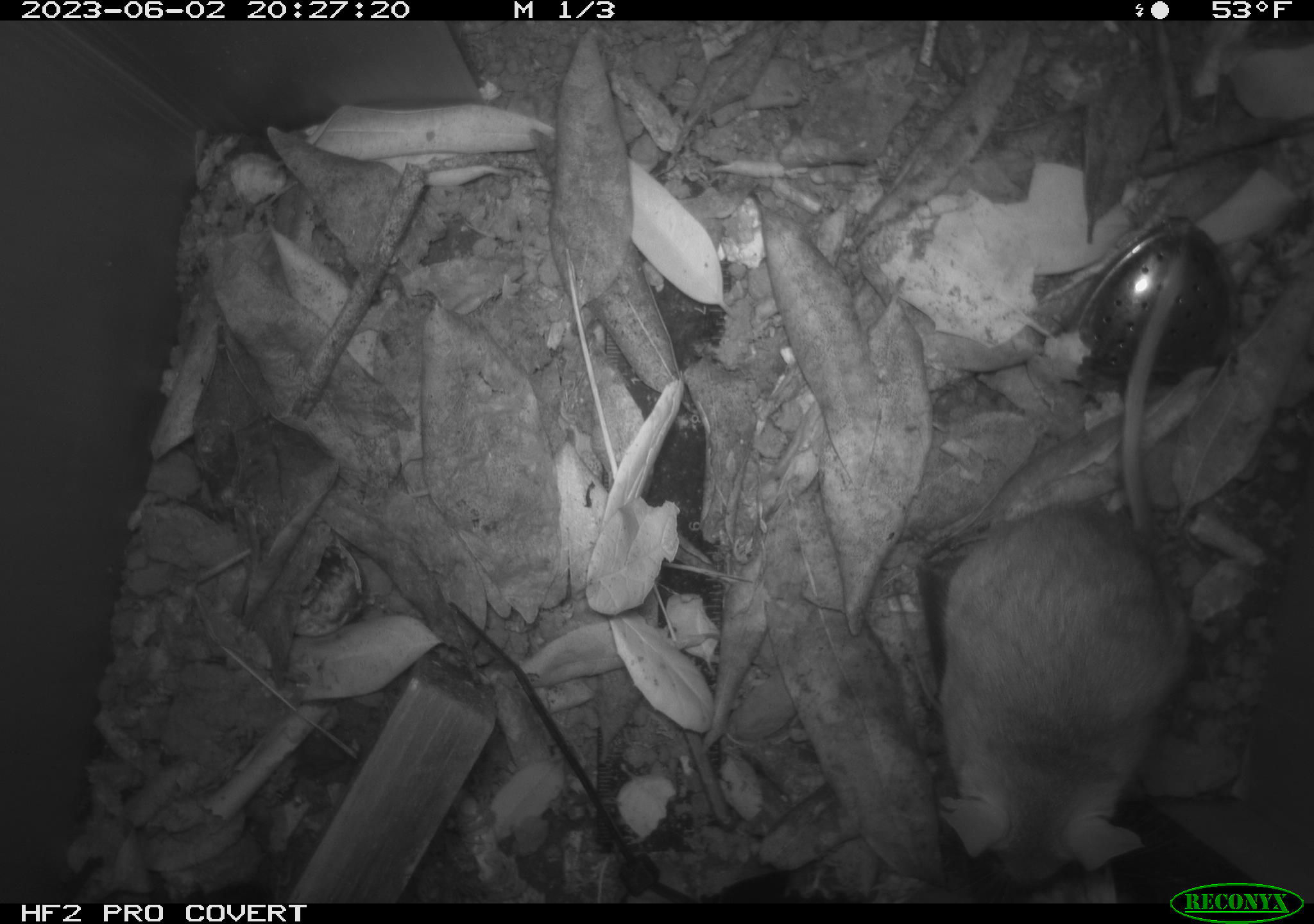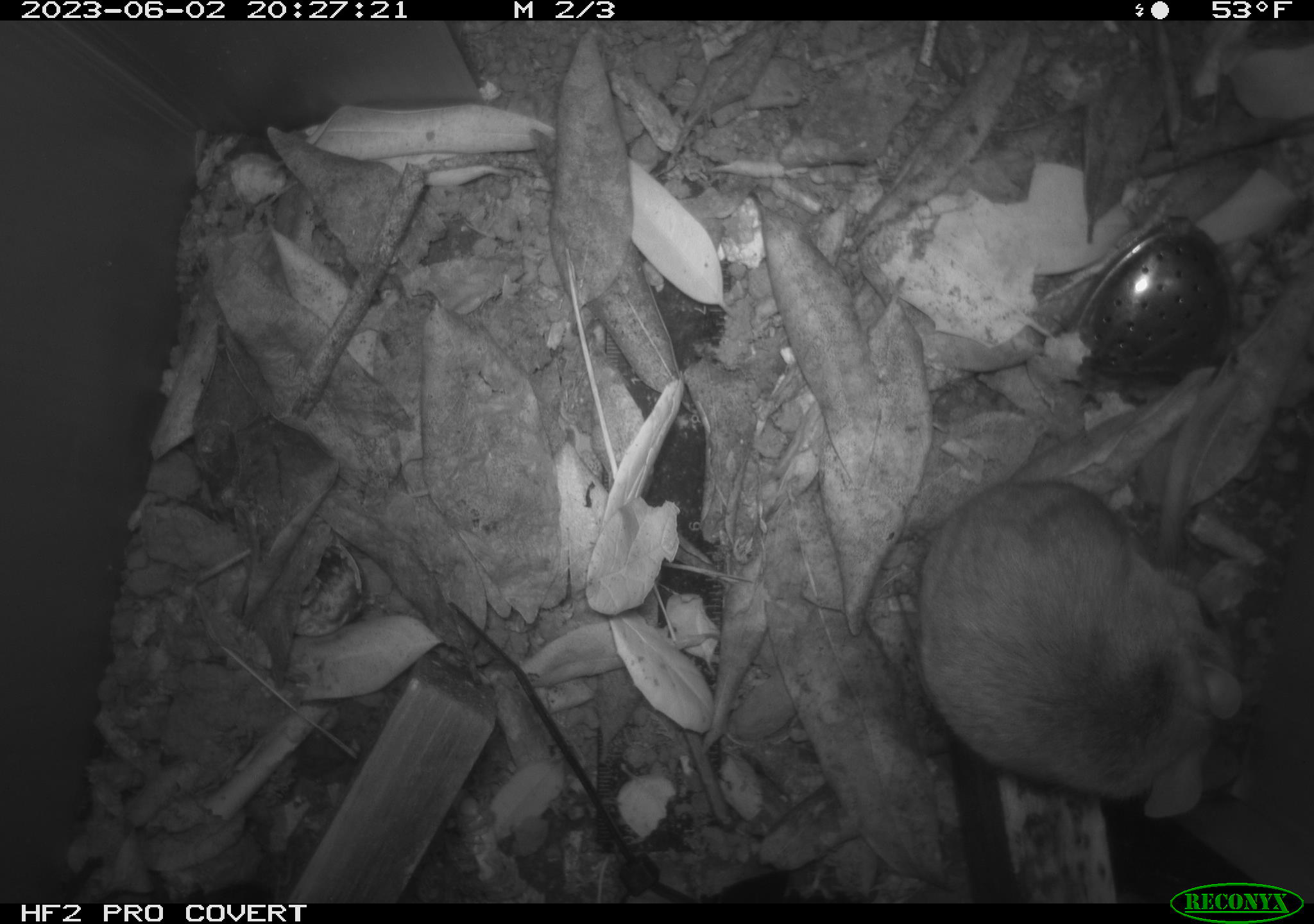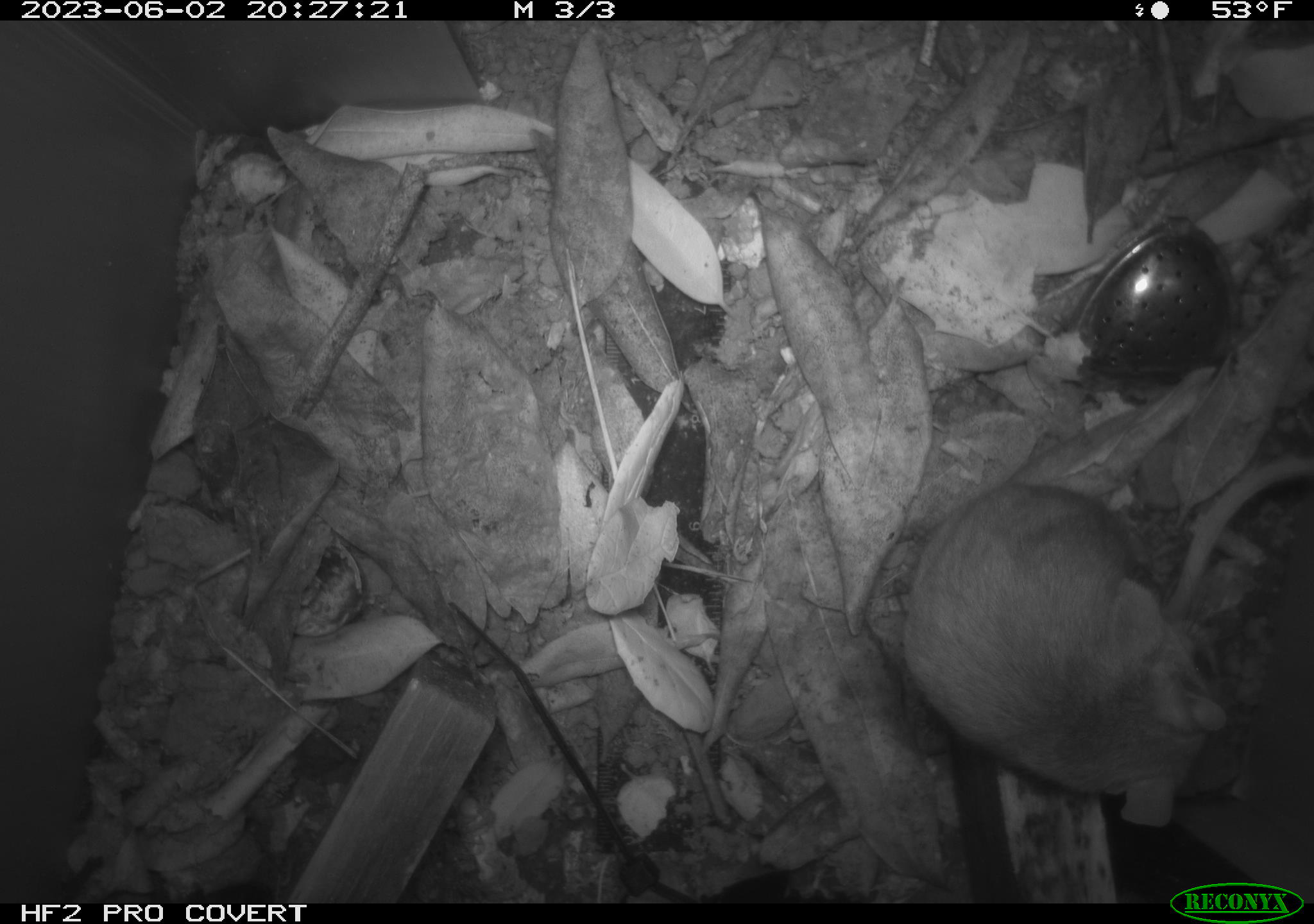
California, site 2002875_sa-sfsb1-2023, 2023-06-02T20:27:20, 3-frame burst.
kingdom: Animalia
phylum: Chordata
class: Mammalia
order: Rodentia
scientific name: Rodentia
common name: mouse species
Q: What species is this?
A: Mouse species (Rodentia).